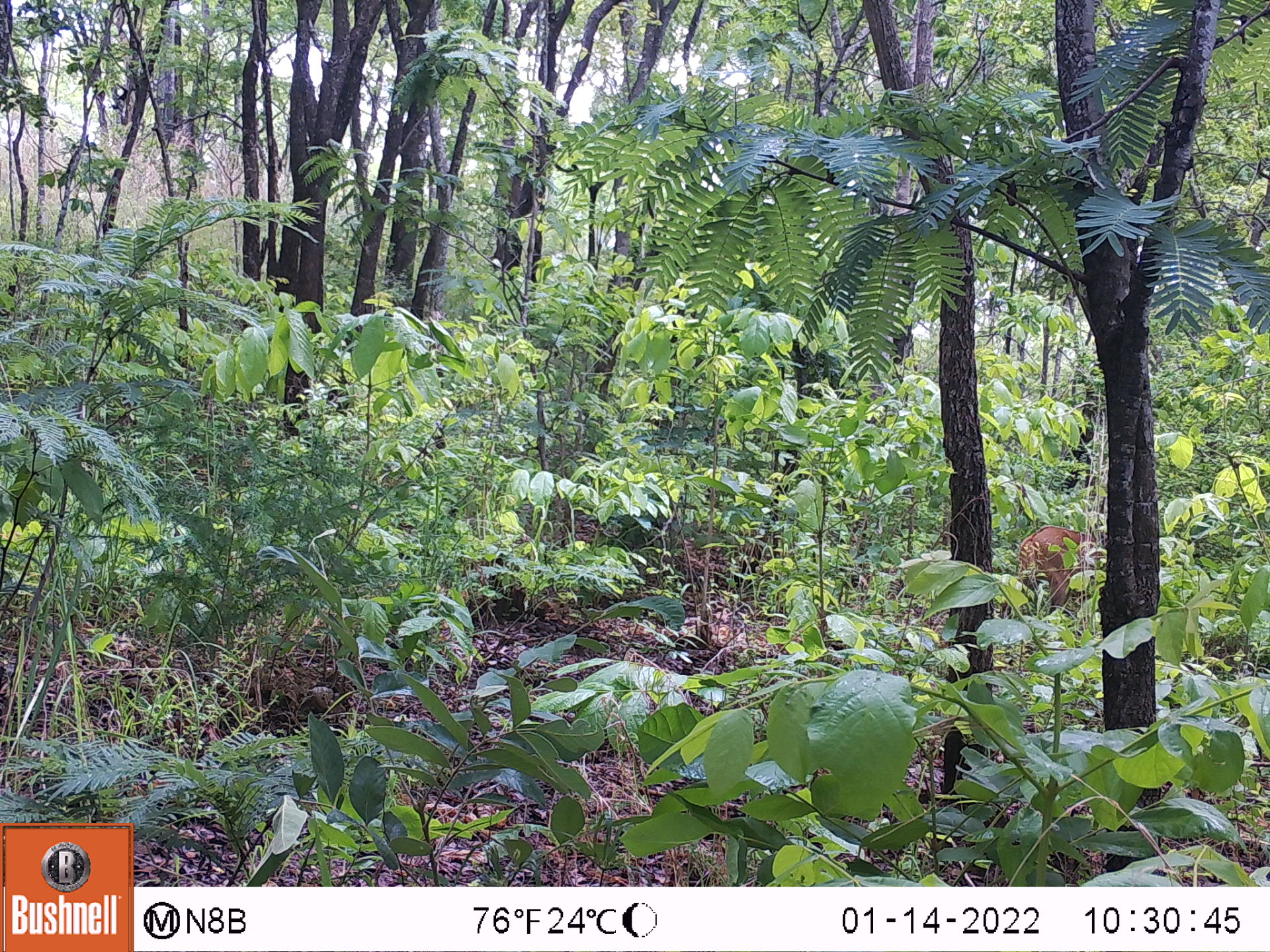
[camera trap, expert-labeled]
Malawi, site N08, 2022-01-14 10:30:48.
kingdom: Animalia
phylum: Chordata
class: Mammalia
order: Artiodactyla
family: Bovidae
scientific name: Antilopinae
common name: small antelope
Small antelope (Antilopinae), count 1.